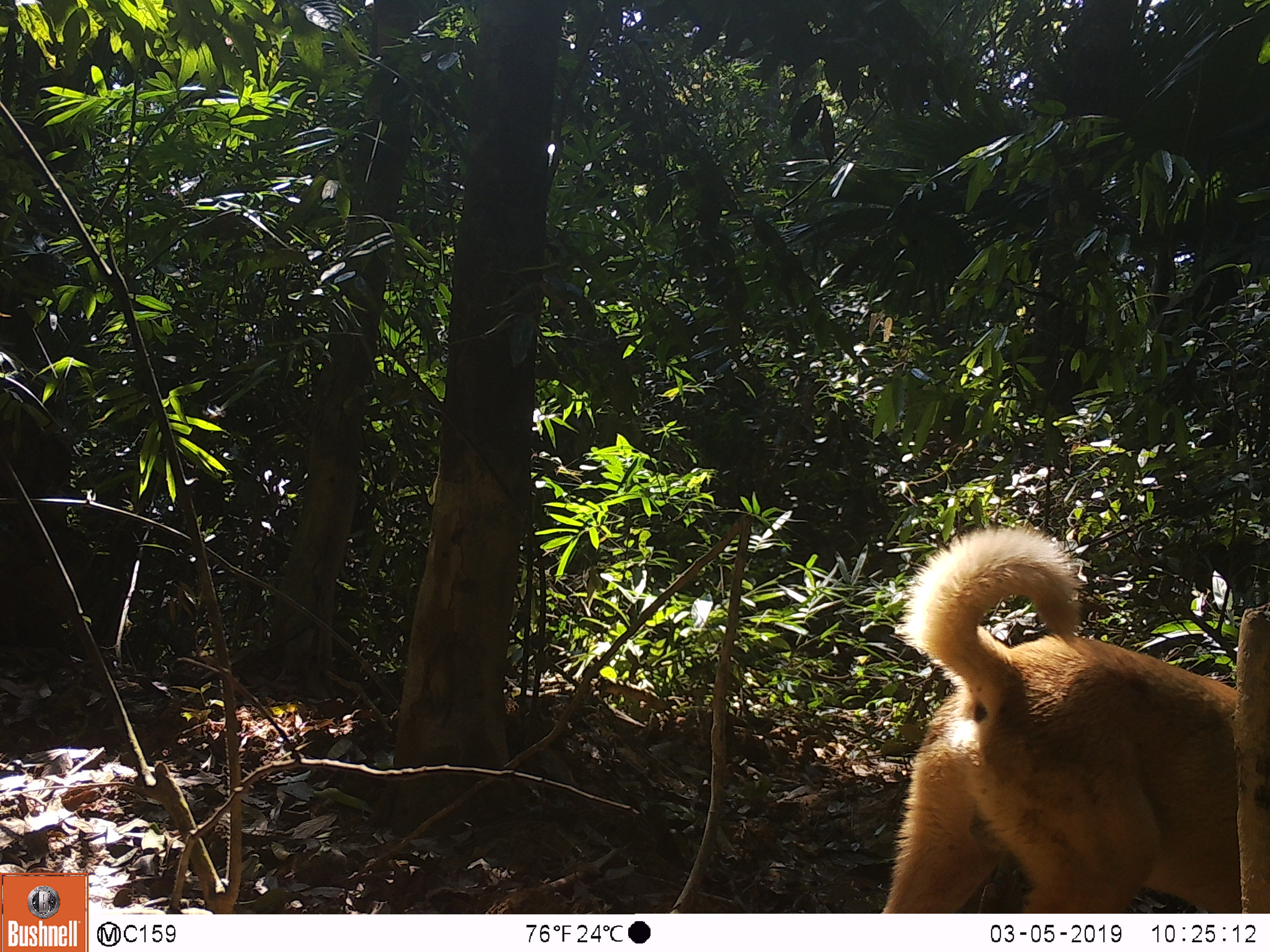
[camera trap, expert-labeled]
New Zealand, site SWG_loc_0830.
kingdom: Animalia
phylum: Chordata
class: Mammalia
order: Carnivora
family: Canidae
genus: Canis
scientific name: Canis familiaris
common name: domestic dog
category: dog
Dog (domestic dog) (Canis familiaris).